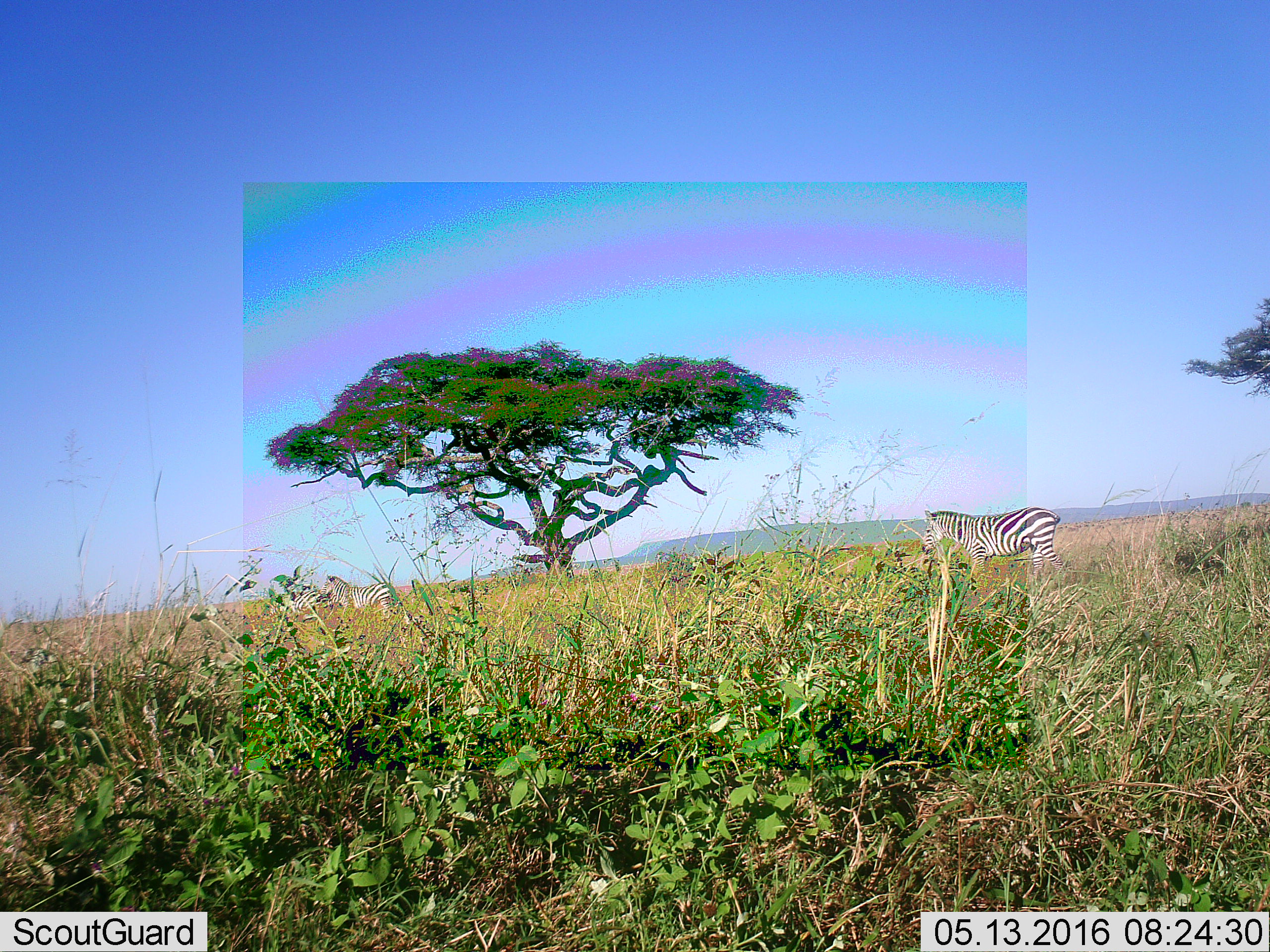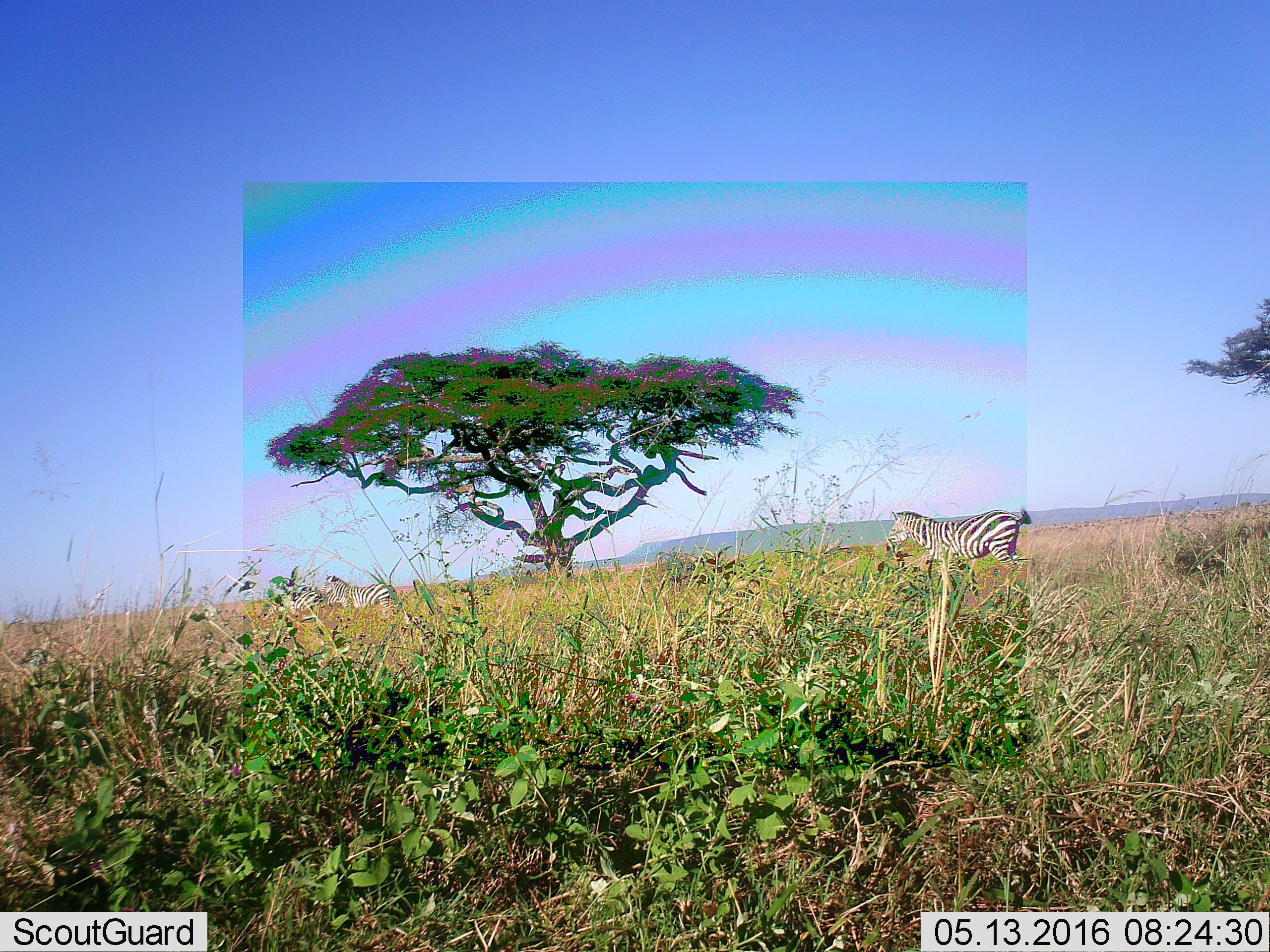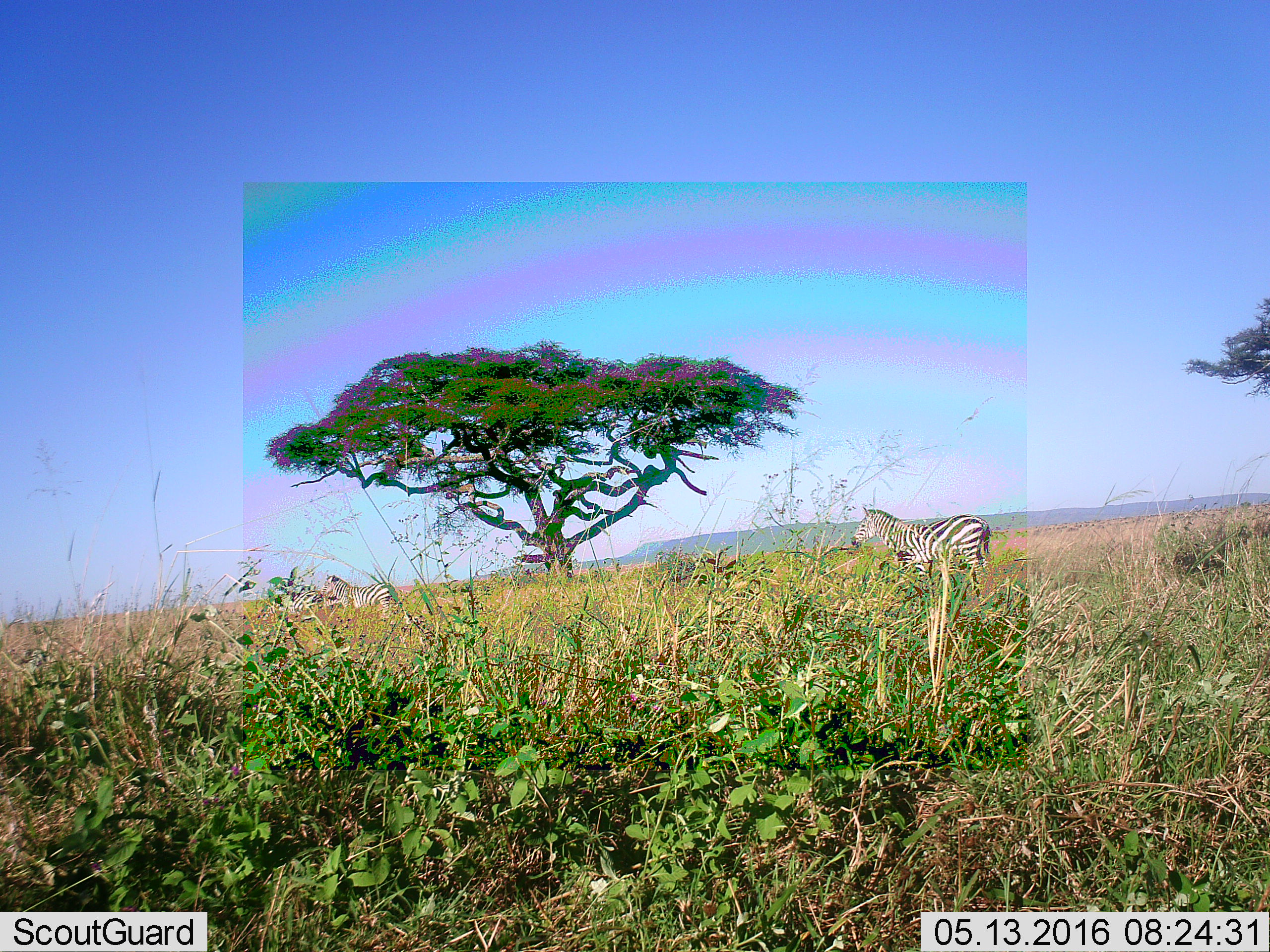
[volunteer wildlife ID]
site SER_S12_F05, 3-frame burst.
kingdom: Animalia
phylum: Chordata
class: Mammalia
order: Perissodactyla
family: Equidae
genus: Equus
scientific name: Equus quagga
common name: plains zebra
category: zebraplains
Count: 3.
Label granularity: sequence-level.